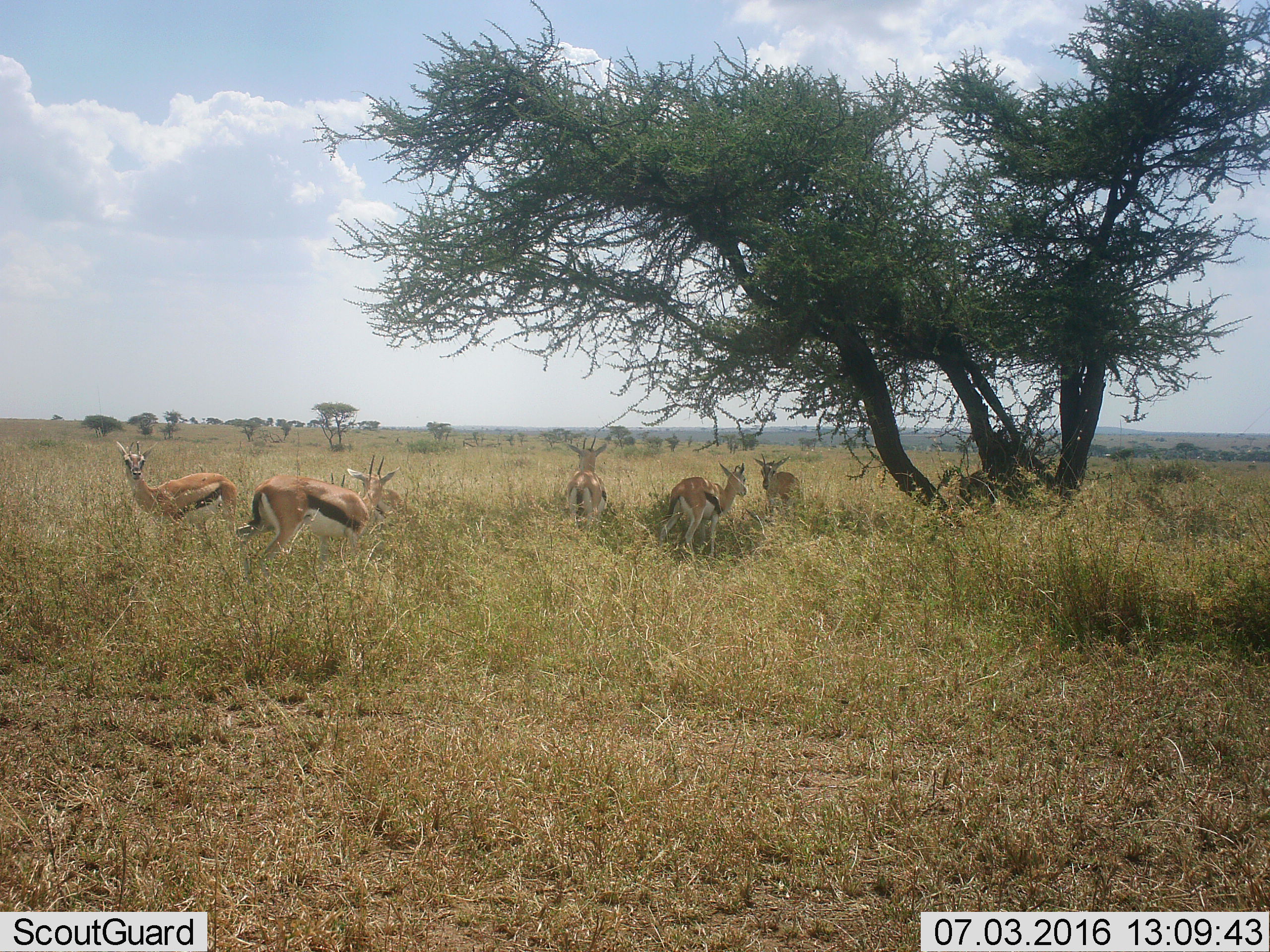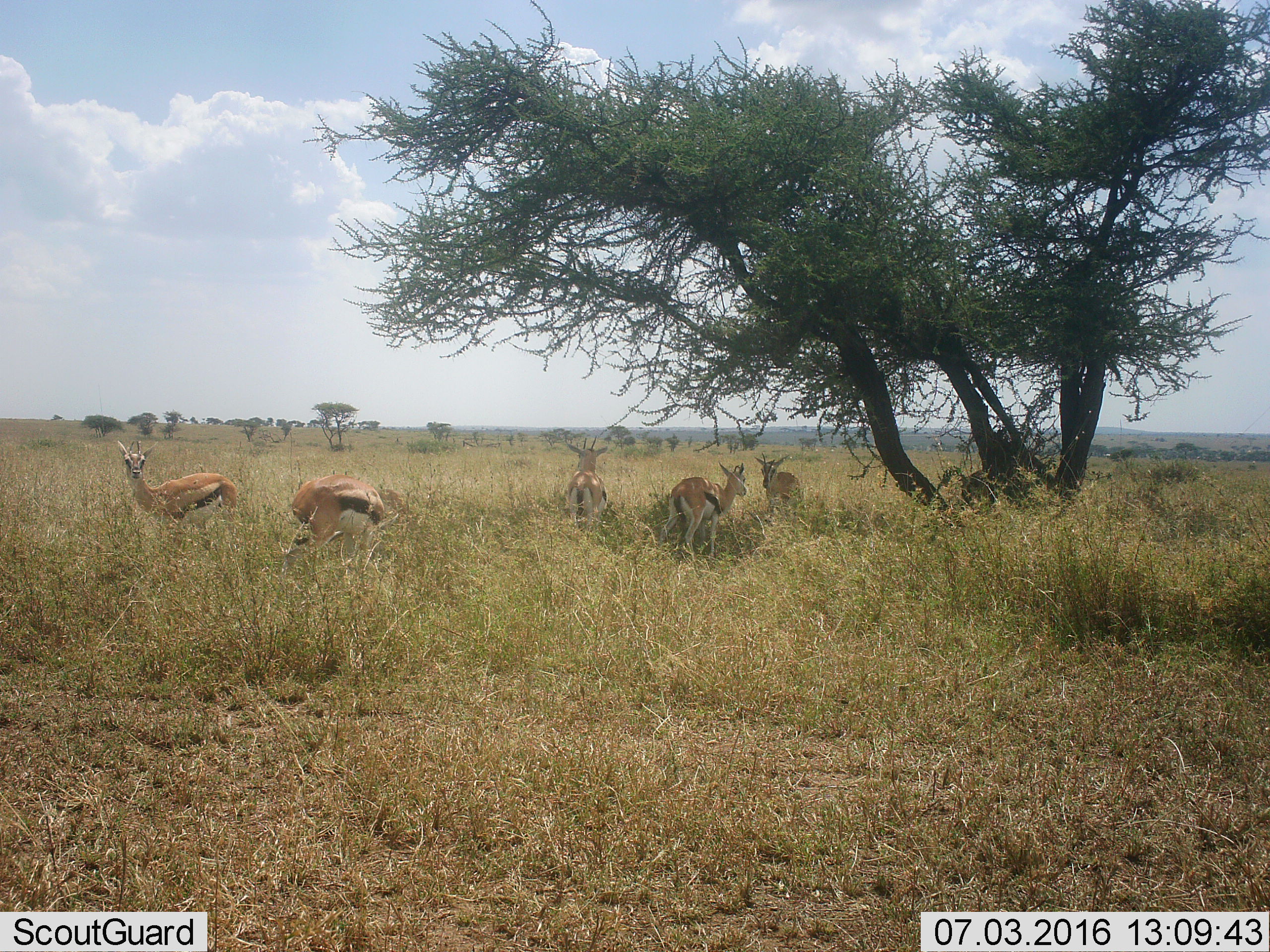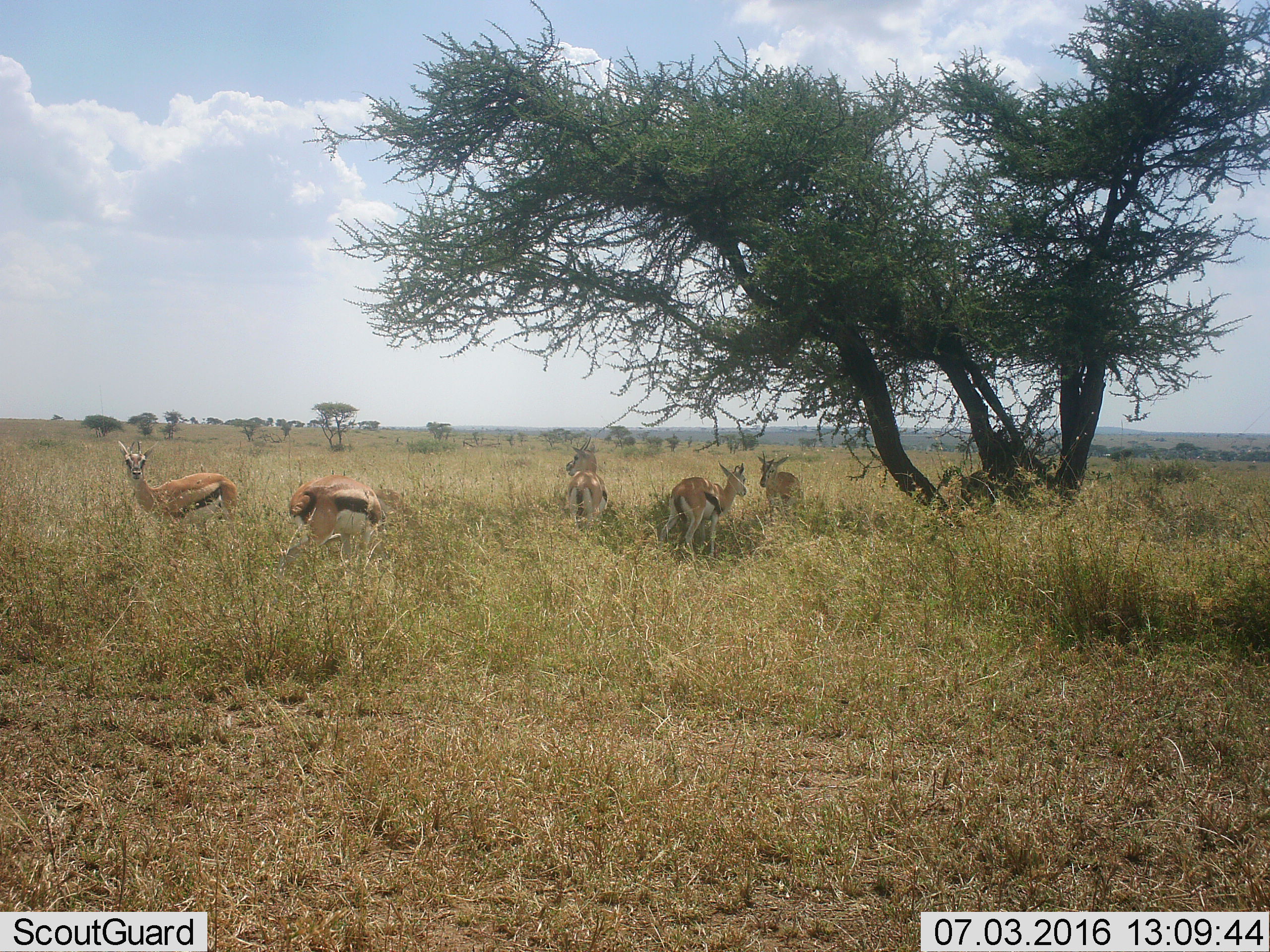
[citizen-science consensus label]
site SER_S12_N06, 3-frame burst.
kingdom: Animalia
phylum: Chordata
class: Mammalia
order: Artiodactyla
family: Bovidae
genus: Eudorcas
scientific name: Eudorcas thomsonii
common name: thomson's gazelle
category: gazellethomsons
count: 6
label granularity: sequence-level